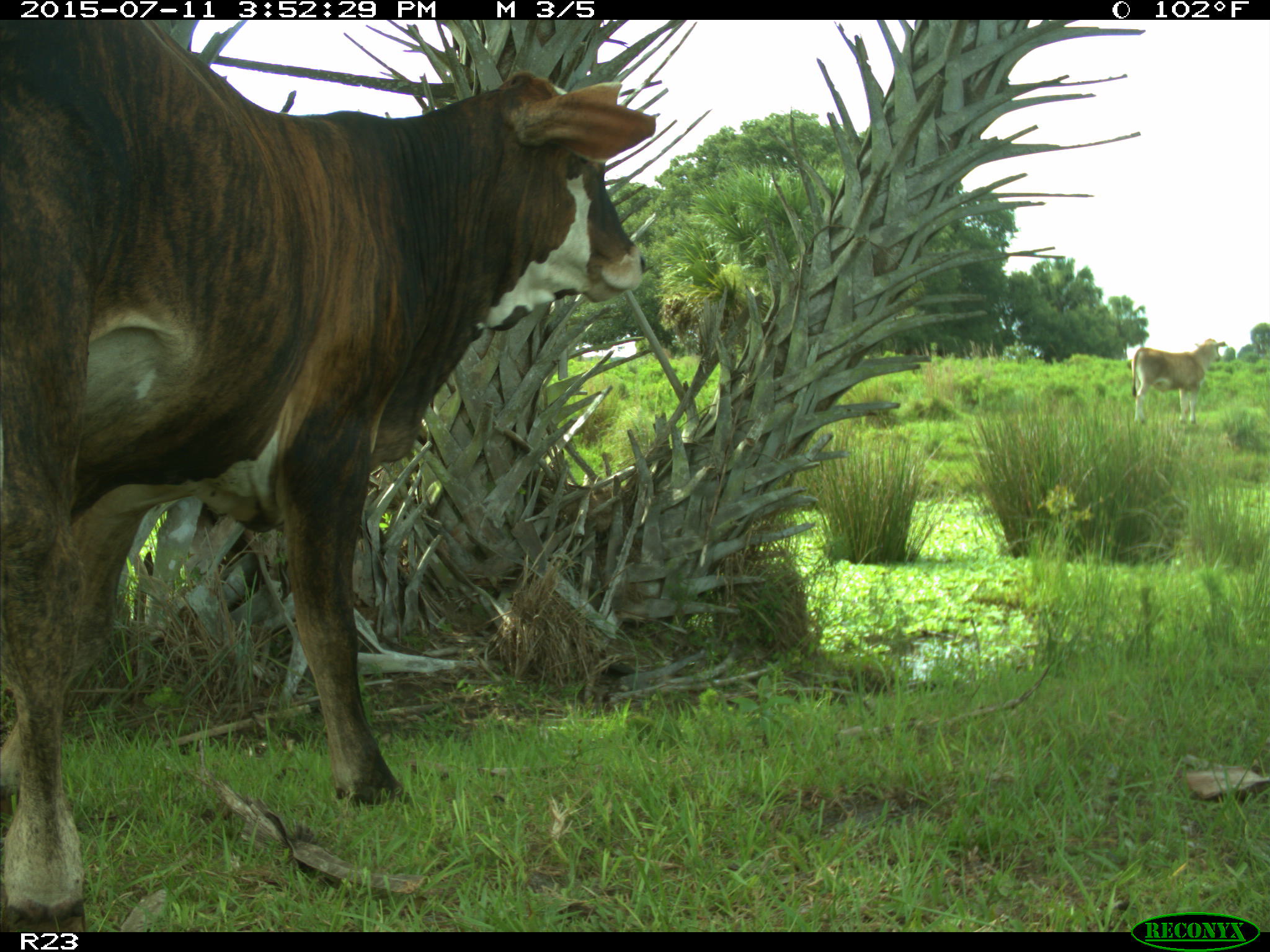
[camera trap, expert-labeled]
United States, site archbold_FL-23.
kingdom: Animalia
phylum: Chordata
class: Mammalia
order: Artiodactyla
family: Bovidae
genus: Bos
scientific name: Bos taurus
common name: domestic cow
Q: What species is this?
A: Bos taurus (domestic cow).